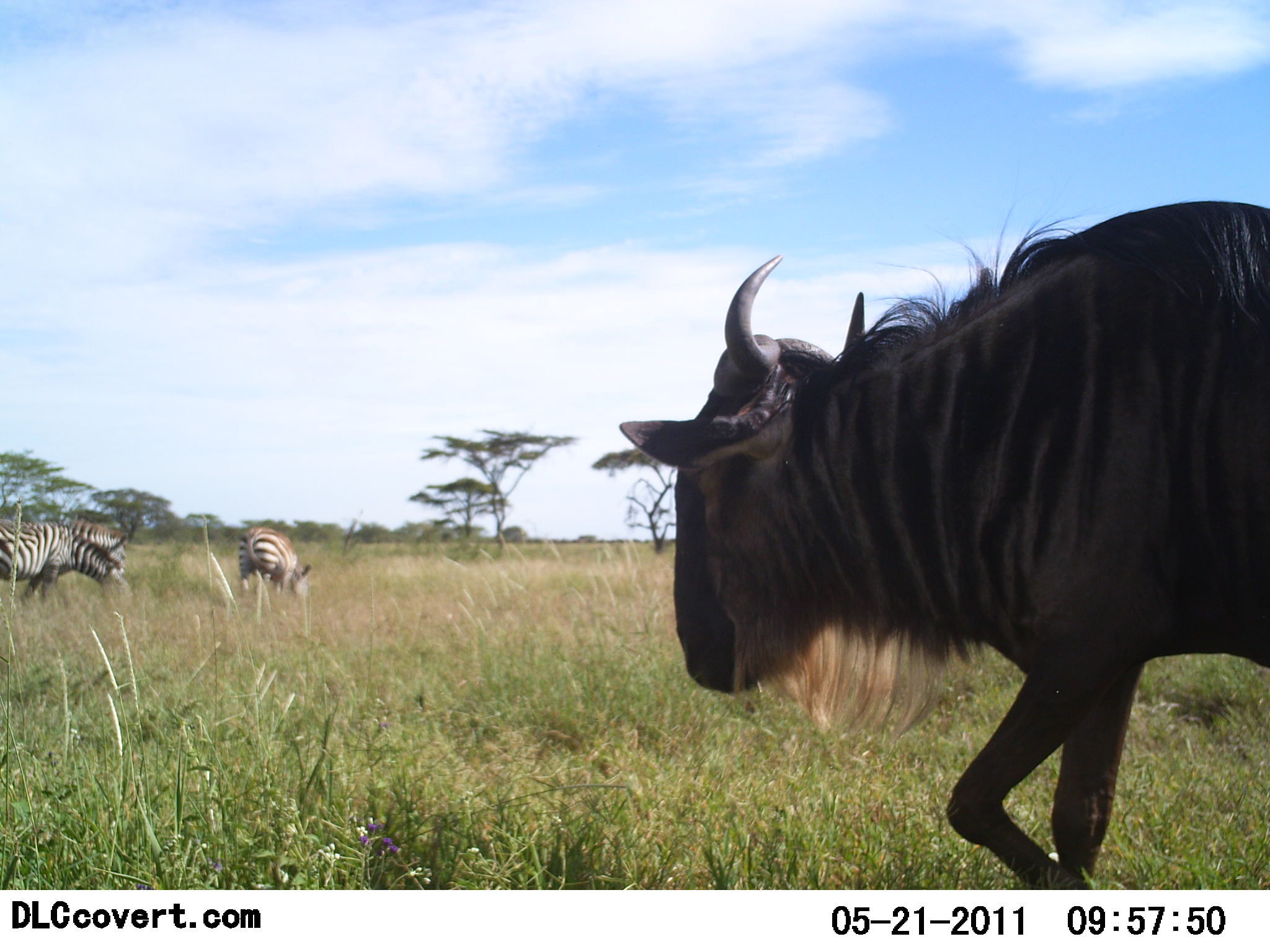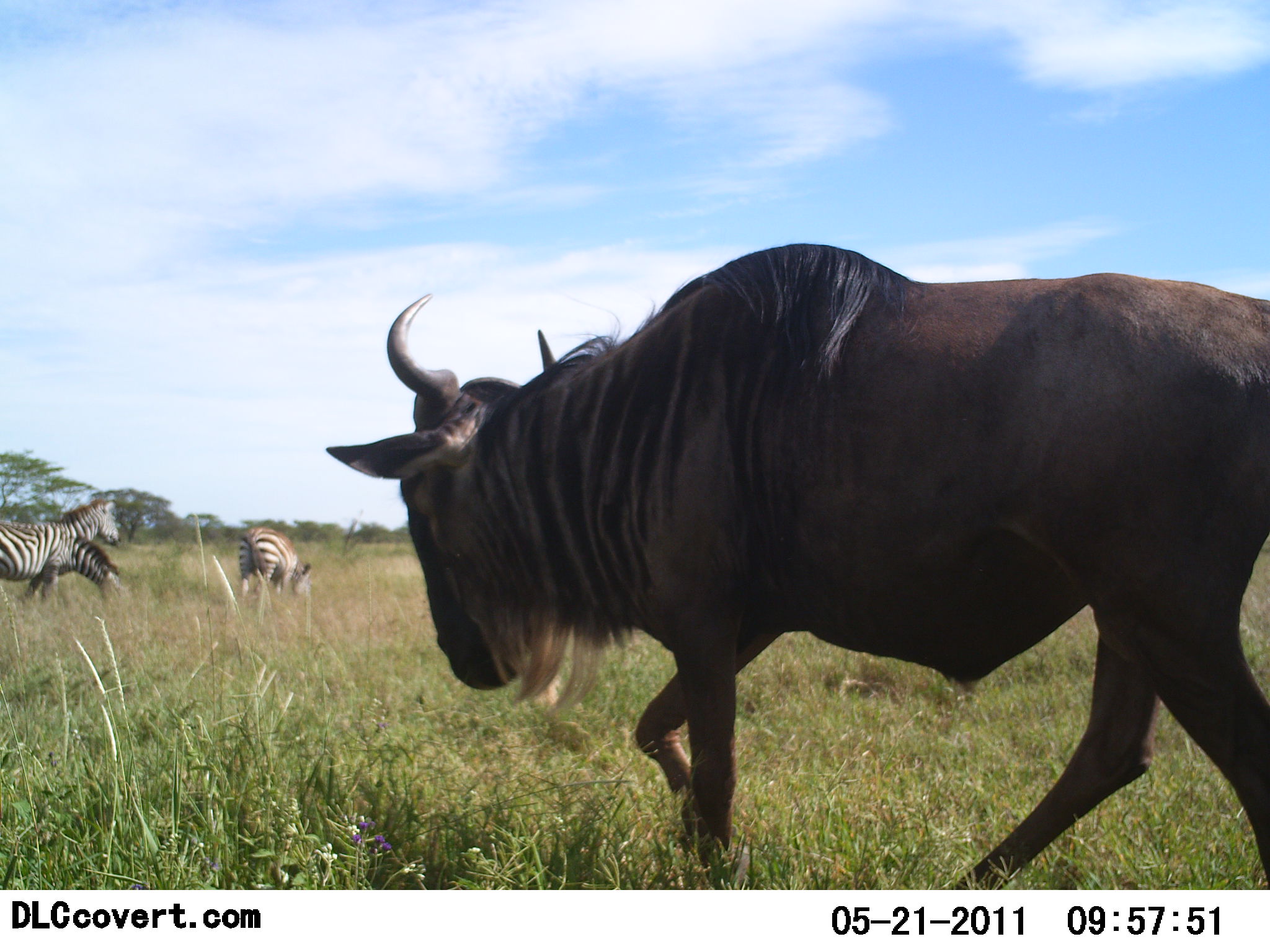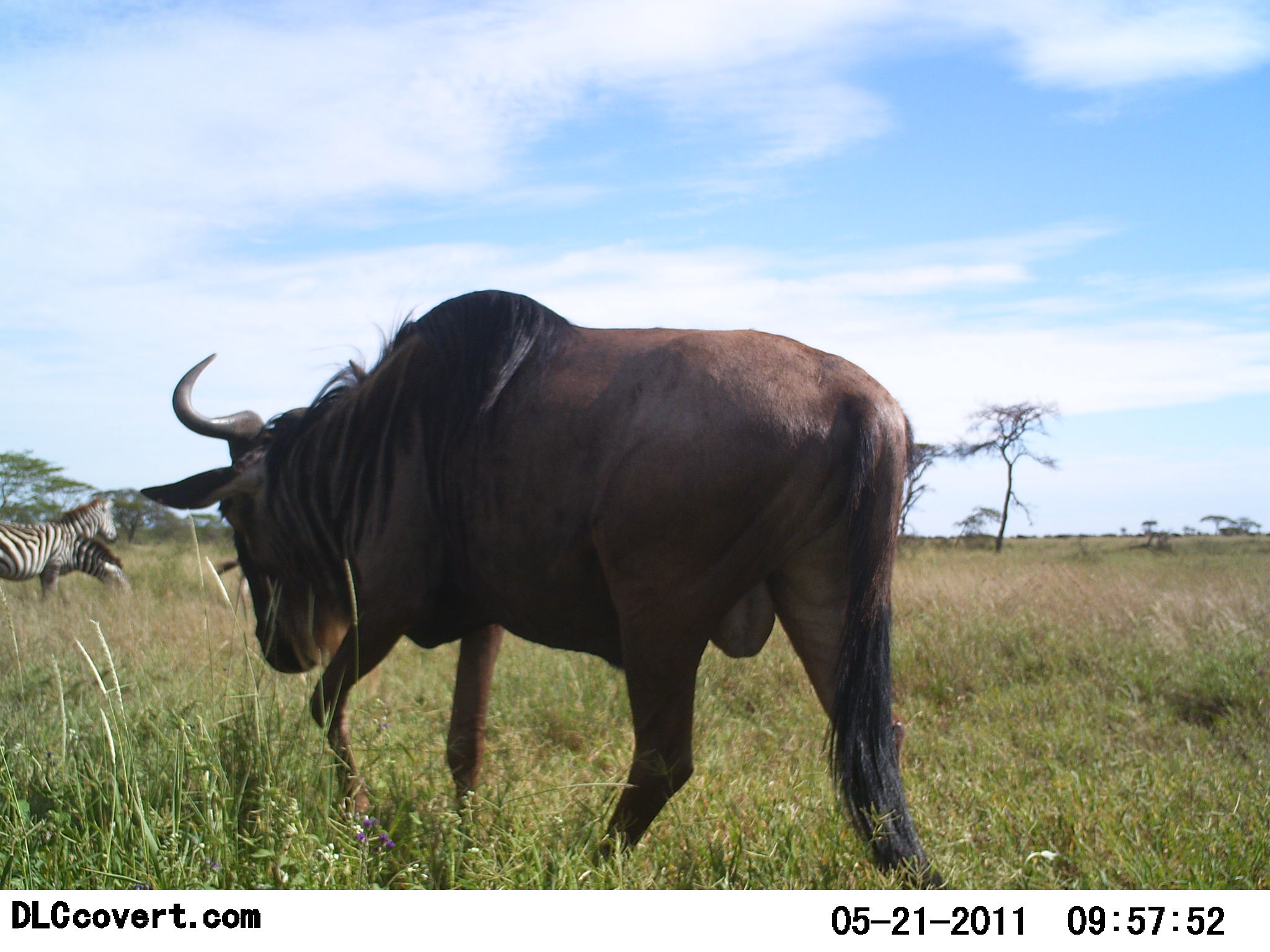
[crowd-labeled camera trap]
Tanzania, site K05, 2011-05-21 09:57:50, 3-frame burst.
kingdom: Animalia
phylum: Chordata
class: Mammalia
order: Artiodactyla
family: Bovidae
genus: Connochaetes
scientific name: Connochaetes taurinus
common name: blue wildebeest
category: wildebeest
Wildebeest (blue wildebeest) (Connochaetes taurinus), count 1. Behavior (volunteer vote fractions): standing 8%, resting 0%, moving 92%, interacting 0%. Young present (vote fraction): 0%. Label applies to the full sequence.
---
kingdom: Animalia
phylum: Chordata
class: Mammalia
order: Perissodactyla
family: Equidae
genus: Equus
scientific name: Equus quagga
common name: plains zebra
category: zebra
Zebra (plains zebra) (Equus quagga), count 3. Behavior (volunteer vote fractions): standing 46%, resting 0%, moving 0%, interacting 0%. Young present (vote fraction): 0%. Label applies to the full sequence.